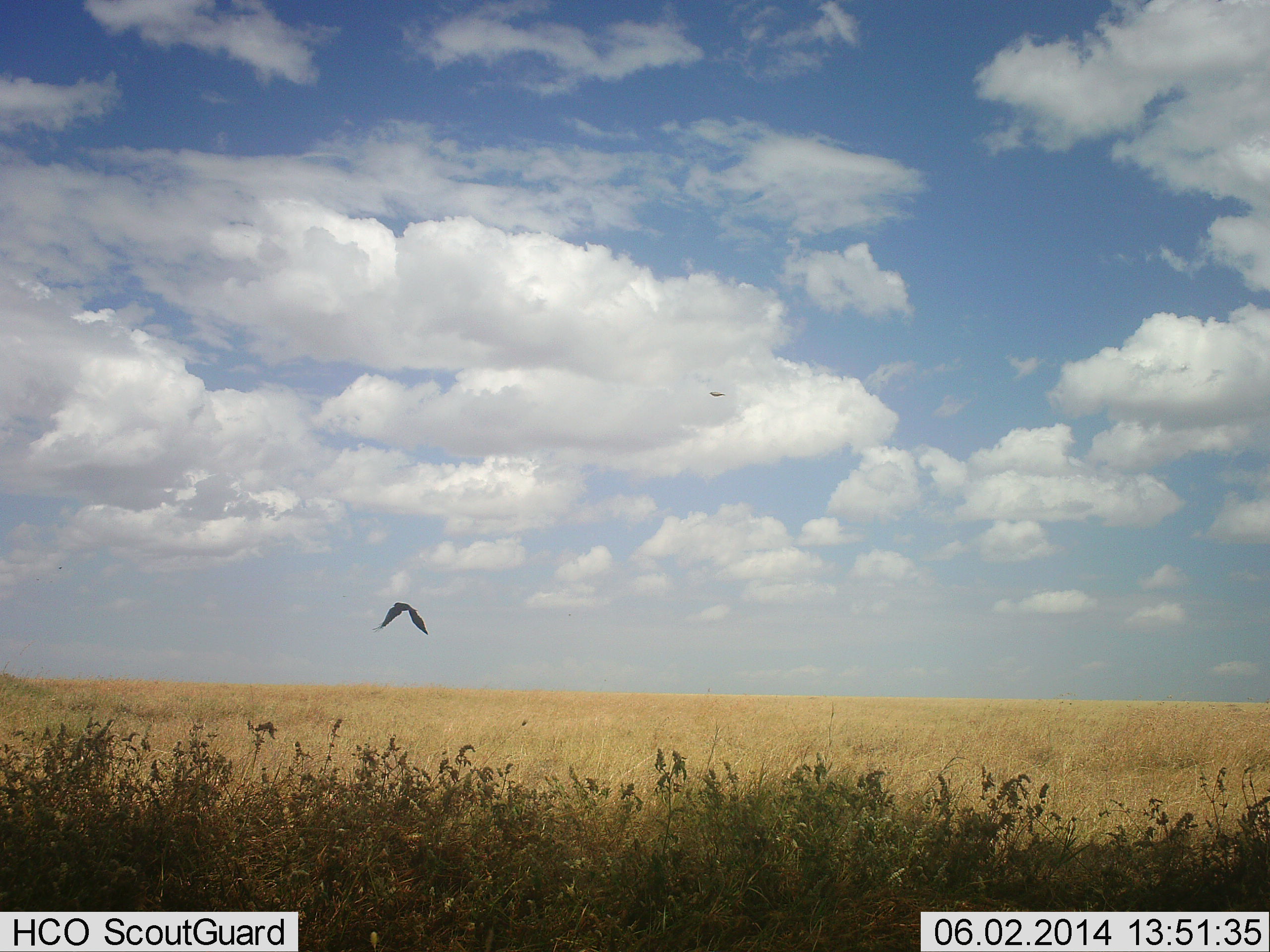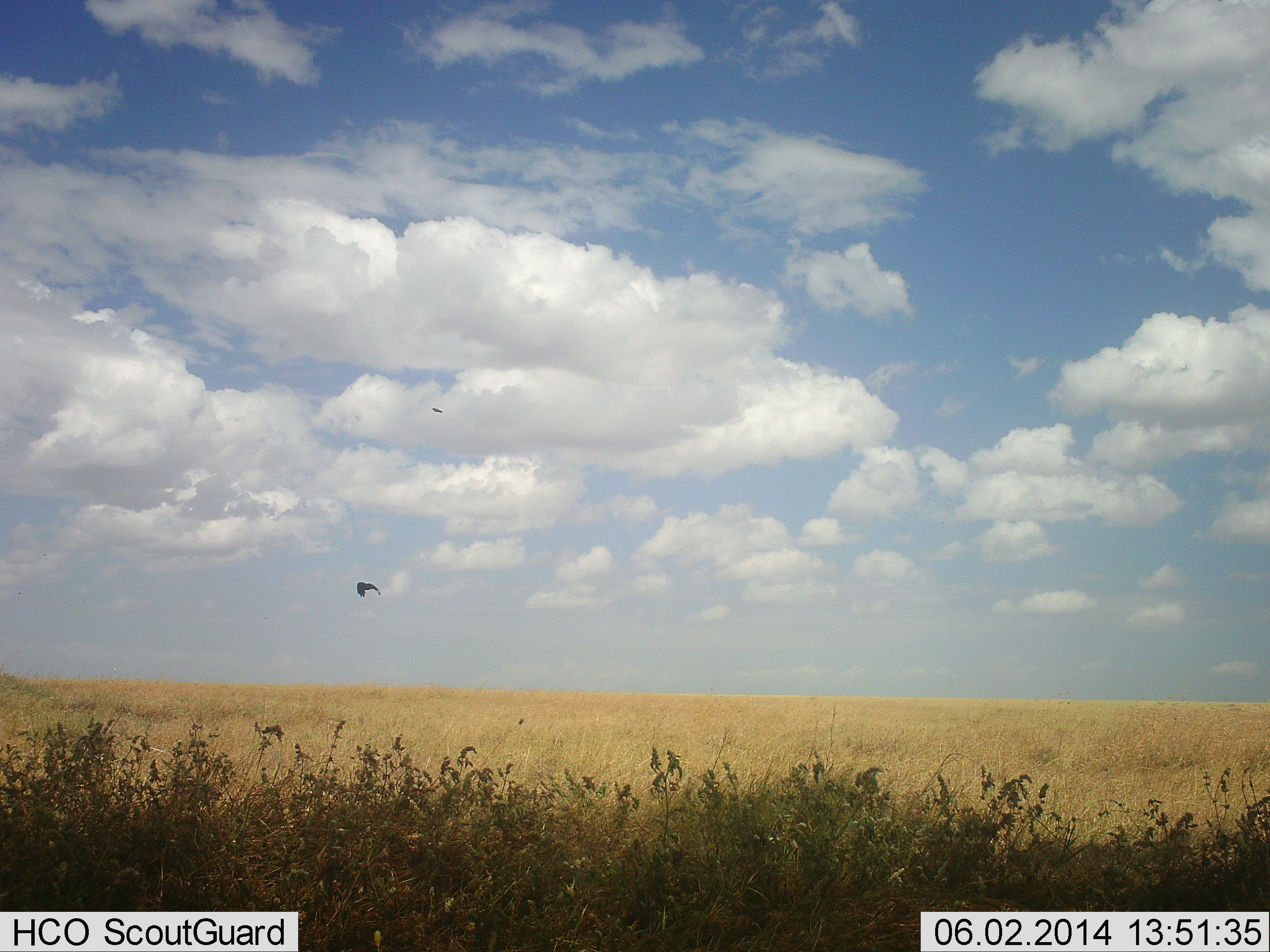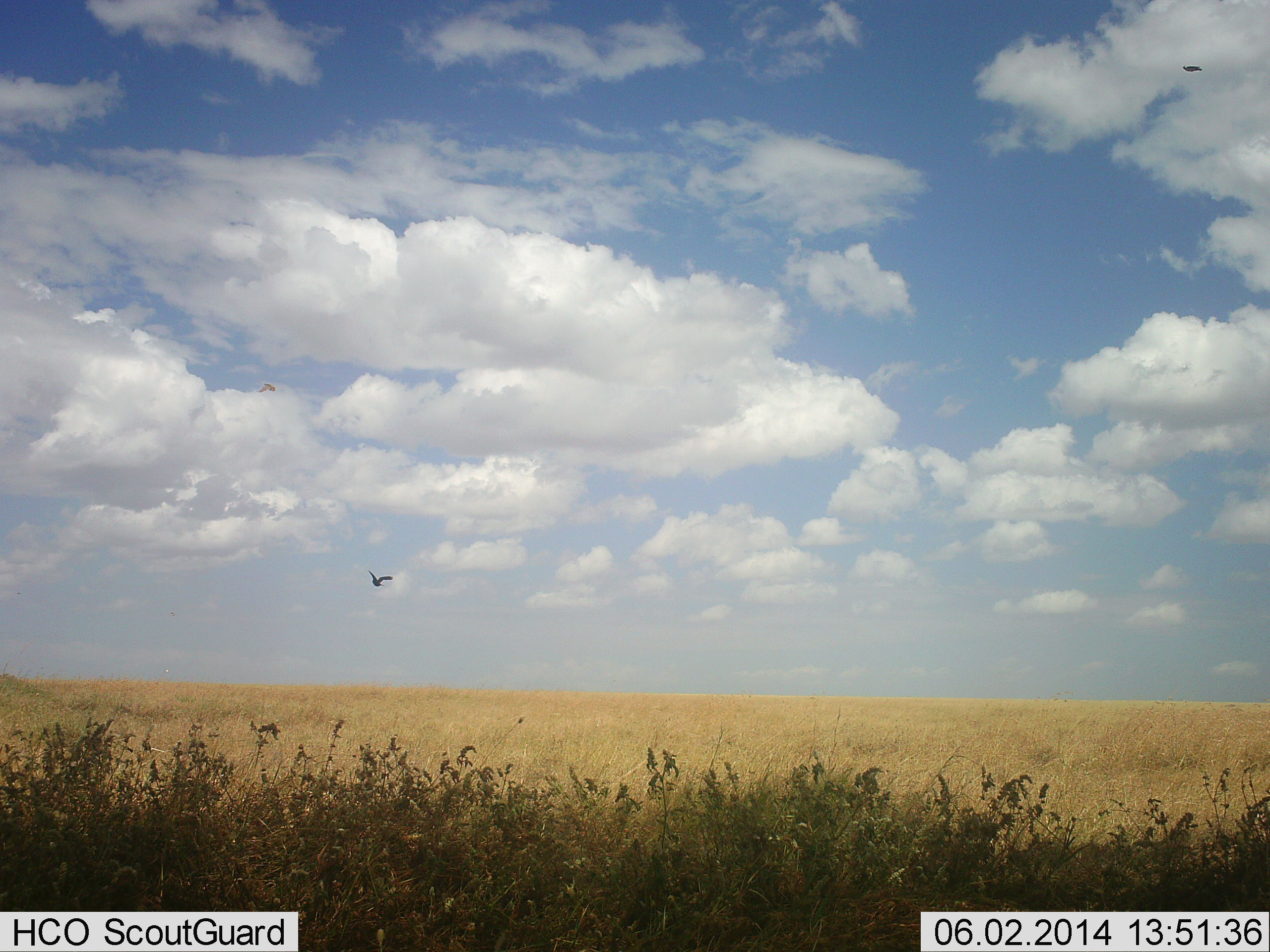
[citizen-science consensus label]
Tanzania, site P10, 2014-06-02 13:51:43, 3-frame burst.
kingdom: Animalia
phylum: Chordata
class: Aves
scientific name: Aves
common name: bird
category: otherbird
Otherbird (bird) (Aves), count 1. Behavior (volunteer vote fractions): standing 0%, resting 0%, moving 100%, interacting 0%. Young present (vote fraction): 0%. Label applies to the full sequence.